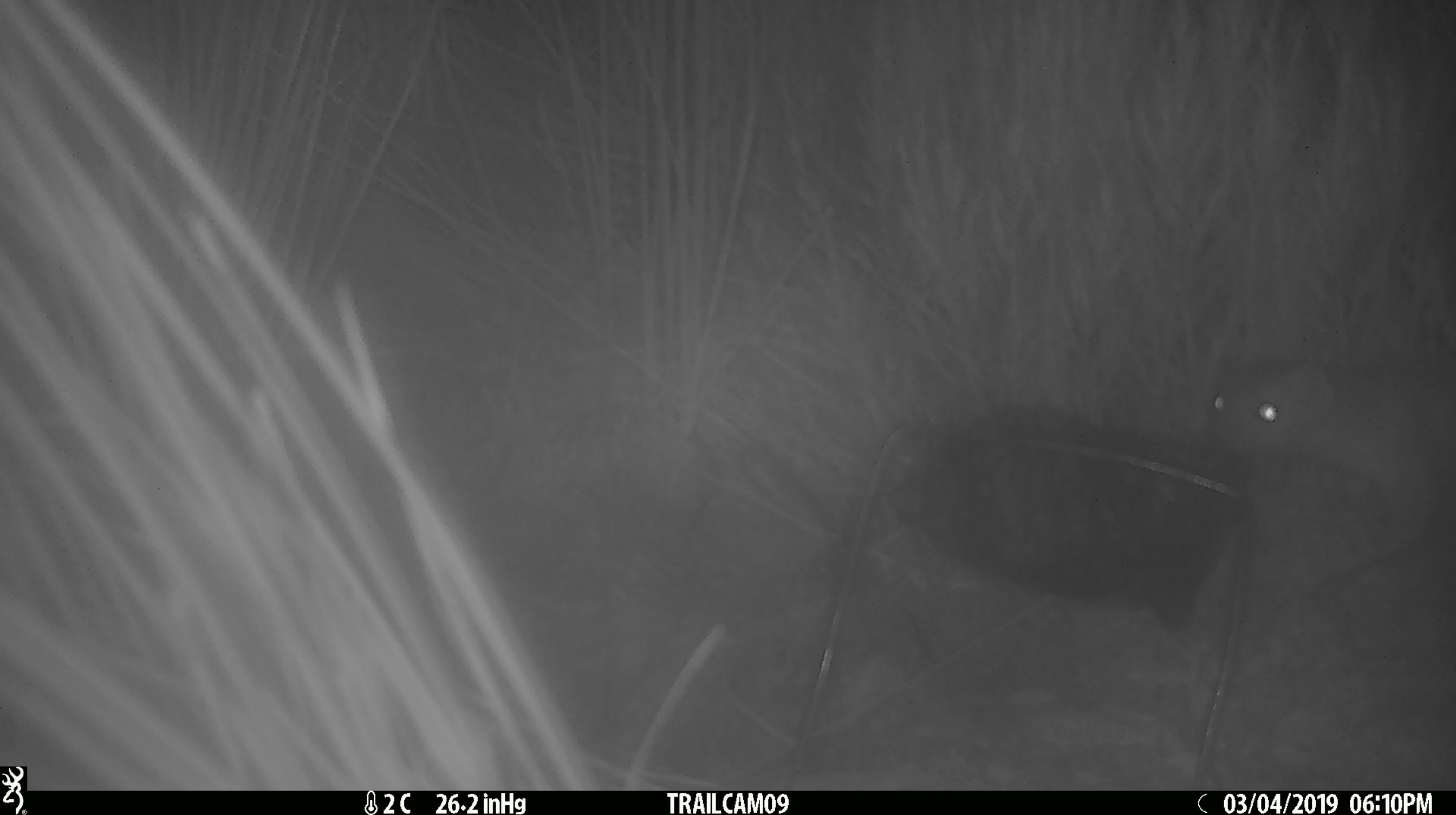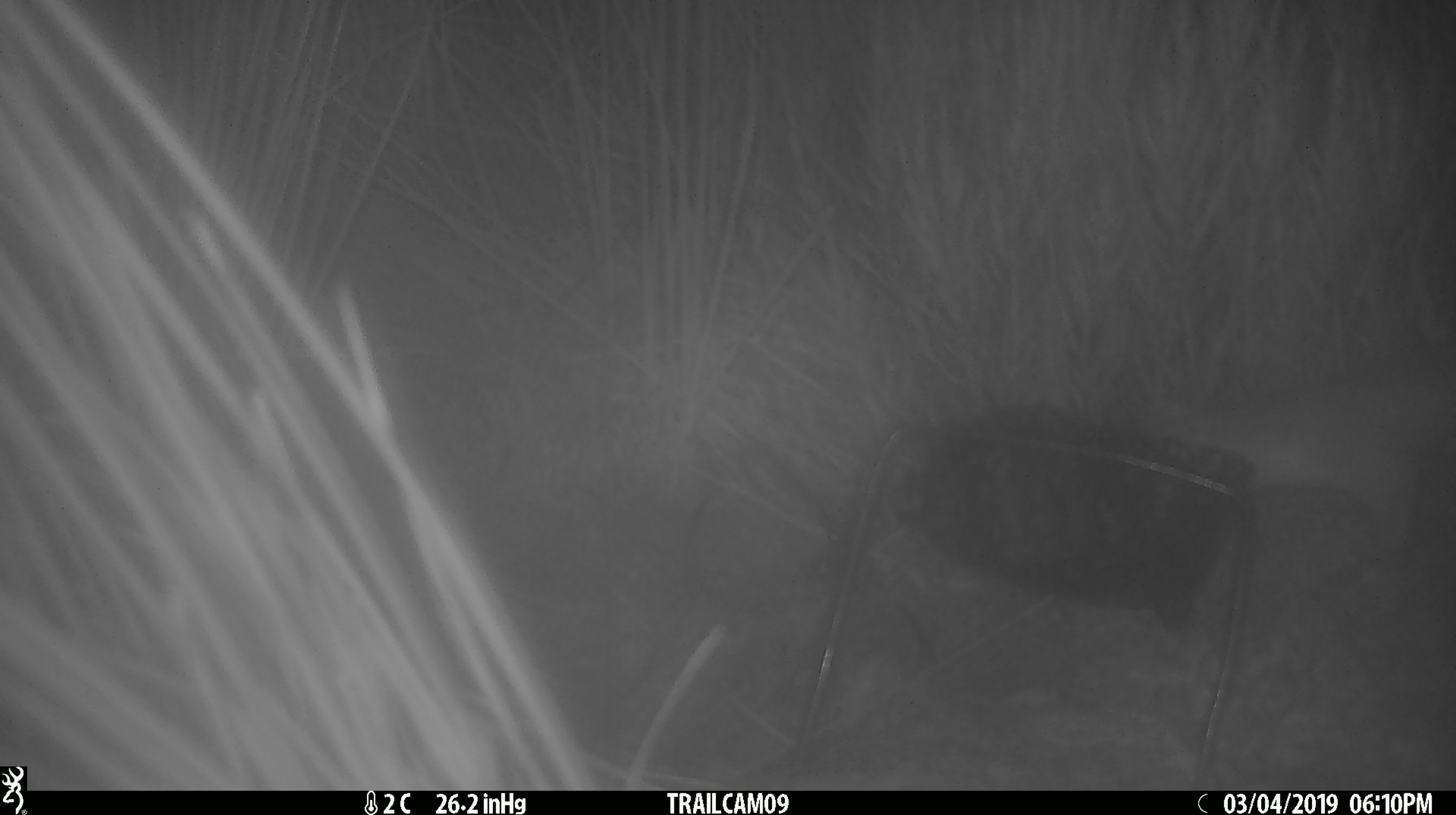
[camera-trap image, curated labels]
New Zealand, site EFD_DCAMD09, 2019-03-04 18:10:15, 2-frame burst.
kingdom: Animalia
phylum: Chordata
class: Mammalia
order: Carnivora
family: Mustelidae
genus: Mustela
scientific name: Mustela erminea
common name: stoat